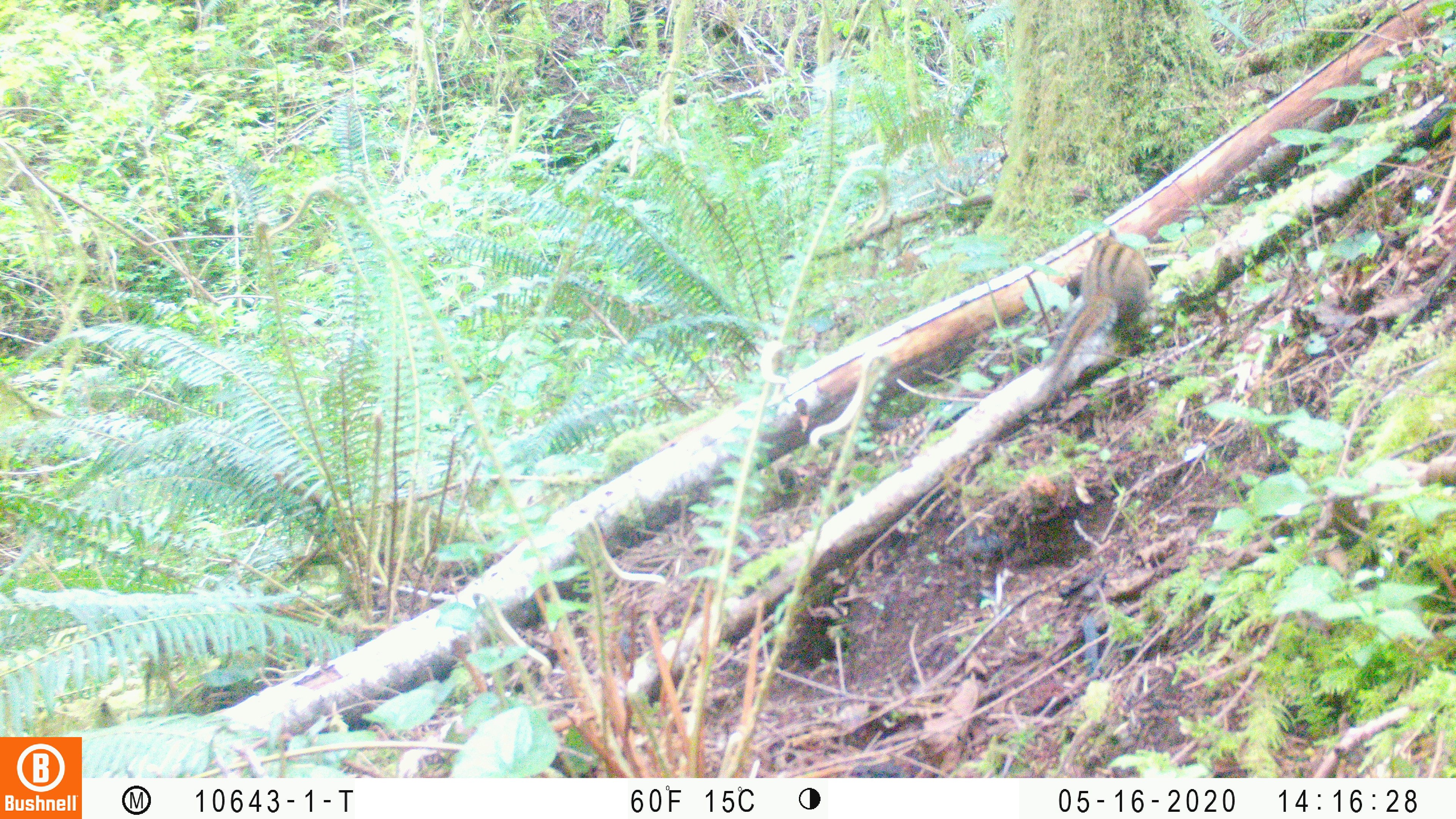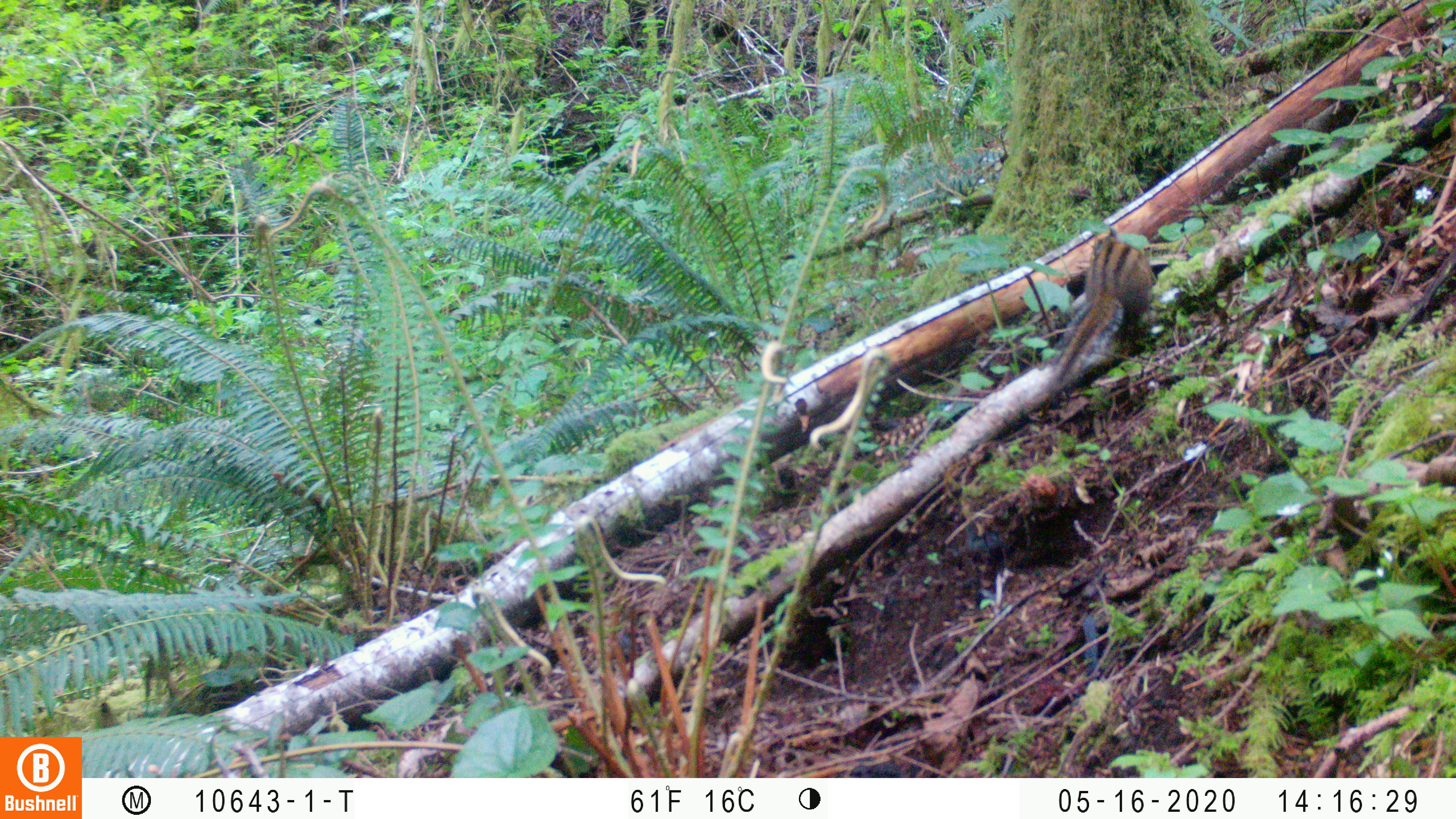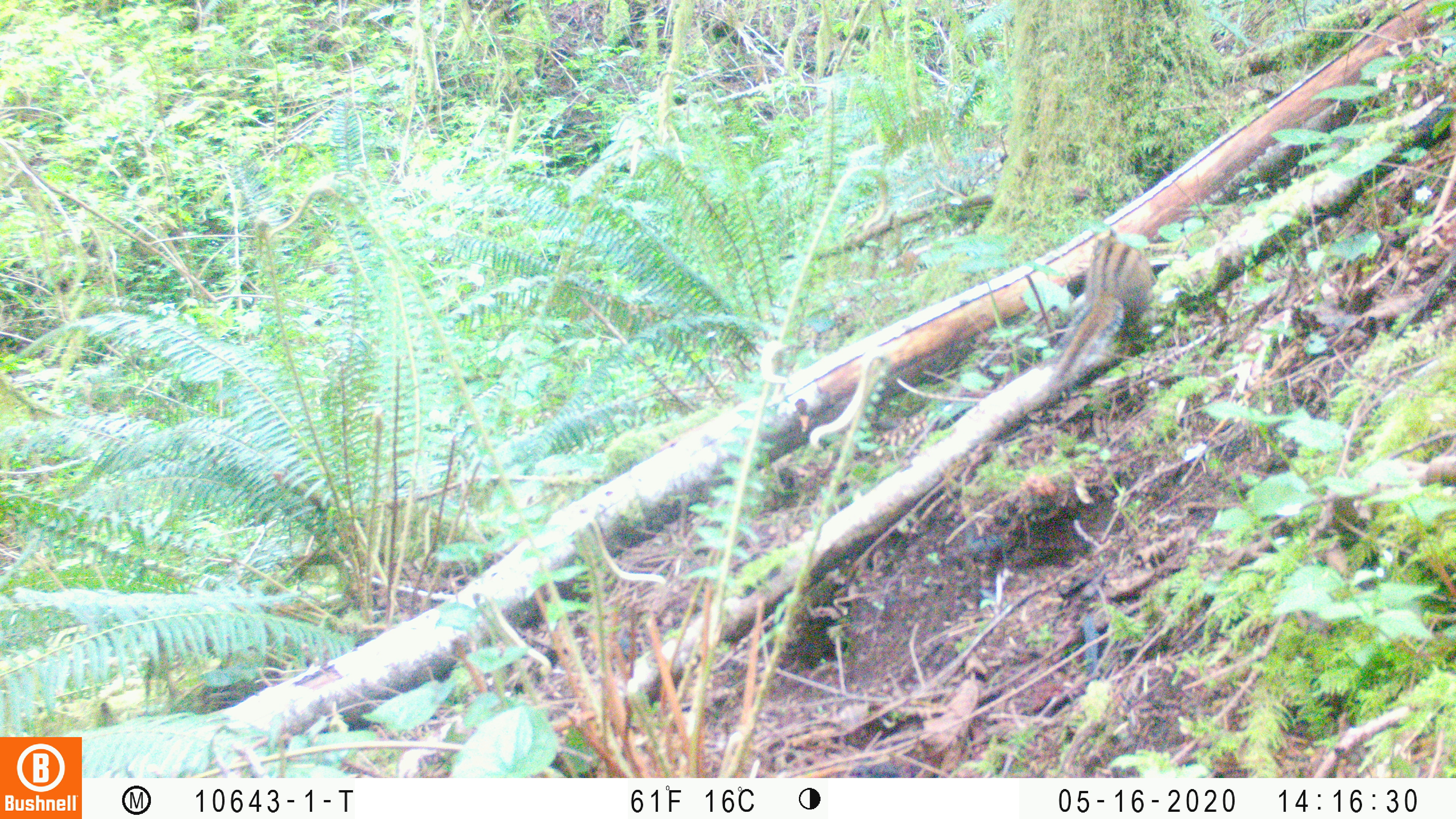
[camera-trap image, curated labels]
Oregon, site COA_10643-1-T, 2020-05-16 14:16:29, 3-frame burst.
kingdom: Animalia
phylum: Chordata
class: Mammalia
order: Rodentia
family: Sciuridae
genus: Neotamias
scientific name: Neotamias townsendii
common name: townsend's chipmunk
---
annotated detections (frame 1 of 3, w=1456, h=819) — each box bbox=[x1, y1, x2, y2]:
townsend's chipmunk: bbox=[1027, 220, 1154, 413]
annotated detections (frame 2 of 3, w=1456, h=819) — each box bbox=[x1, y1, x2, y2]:
townsend's chipmunk: bbox=[1043, 219, 1163, 393]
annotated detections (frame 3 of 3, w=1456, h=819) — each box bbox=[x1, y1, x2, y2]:
townsend's chipmunk: bbox=[1042, 222, 1161, 391]